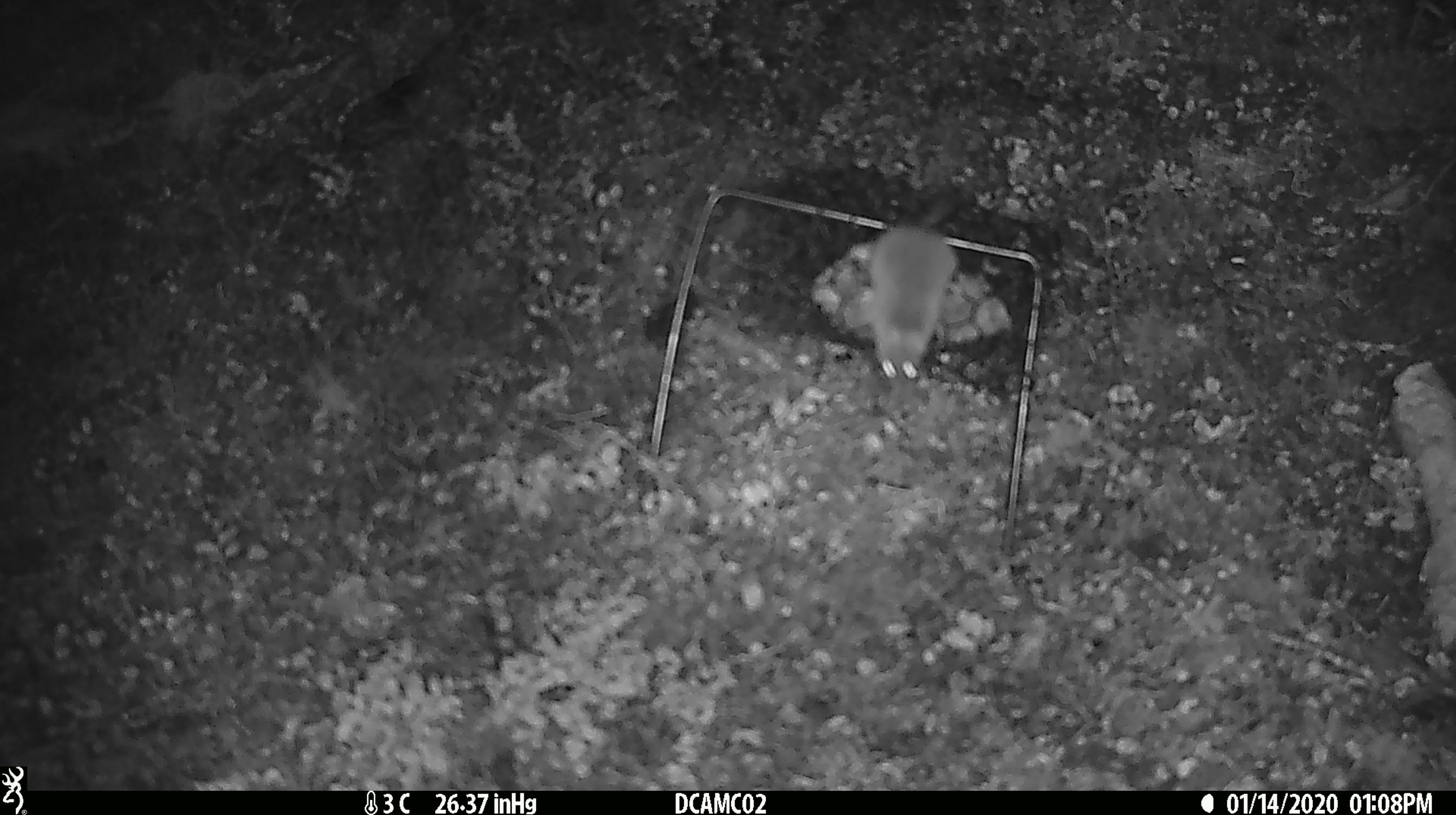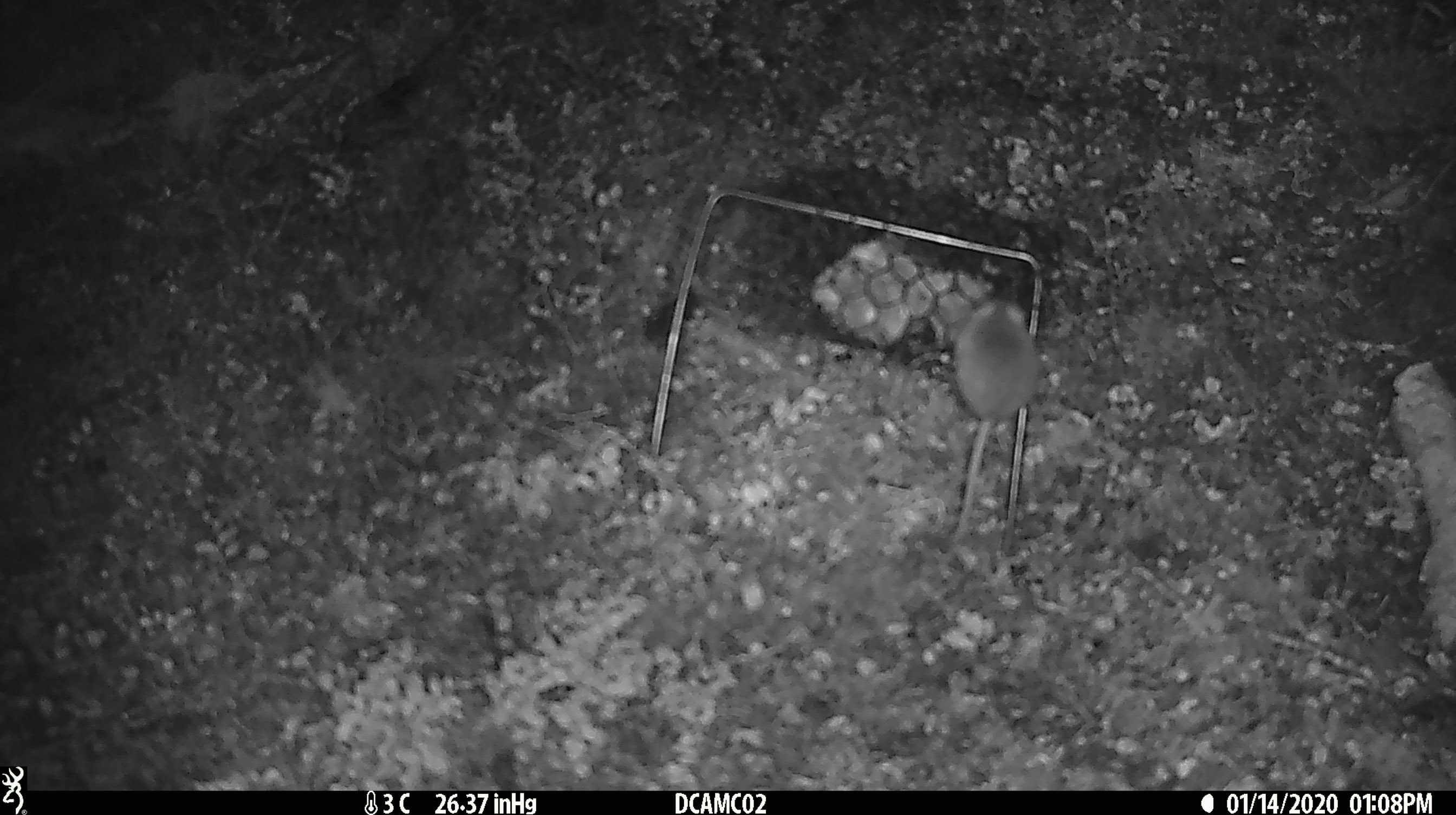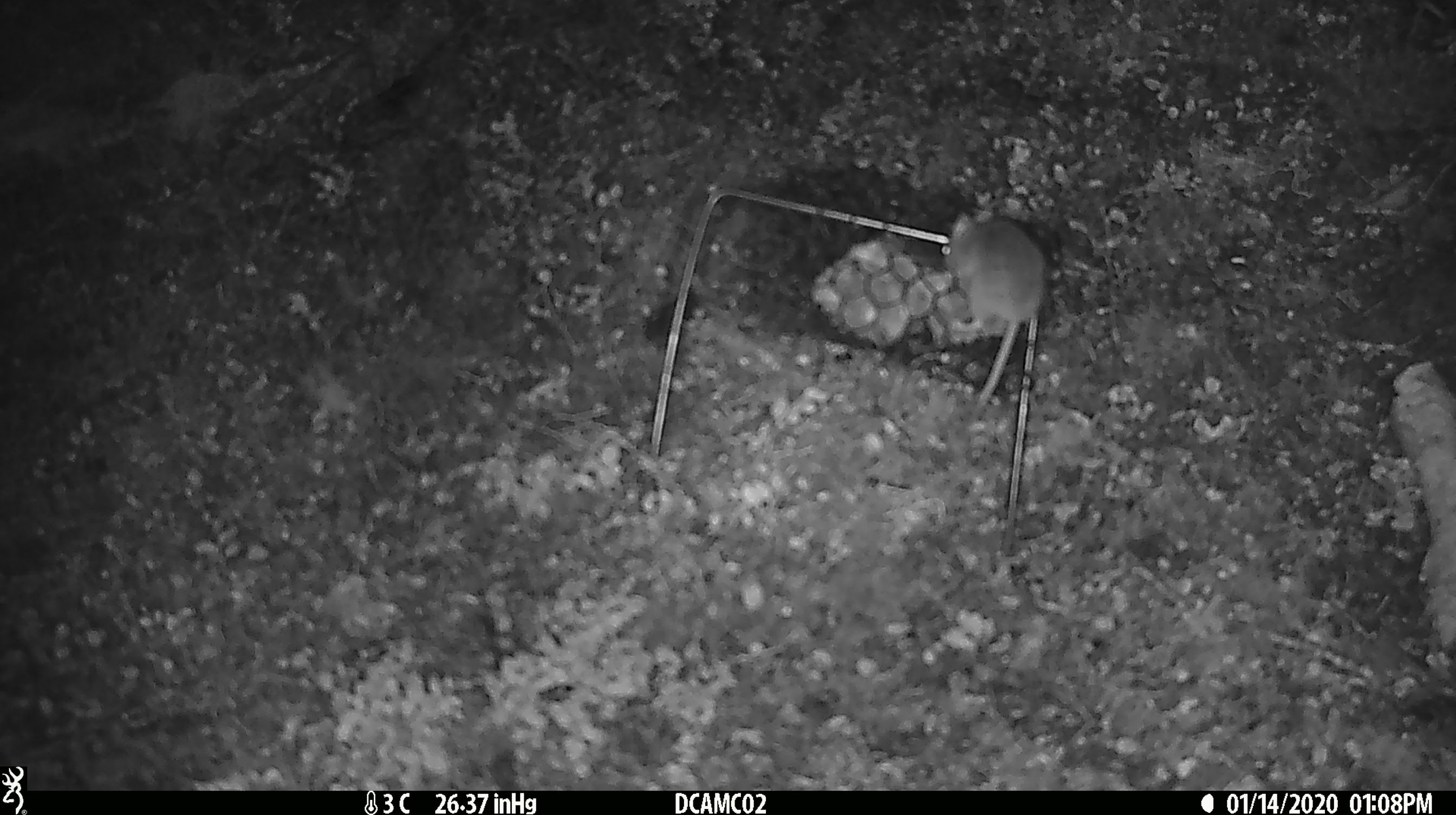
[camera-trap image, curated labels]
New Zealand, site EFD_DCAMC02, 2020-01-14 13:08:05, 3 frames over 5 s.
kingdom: Animalia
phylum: Chordata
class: Mammalia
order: Rodentia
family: Muridae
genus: Mus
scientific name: Mus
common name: mouse